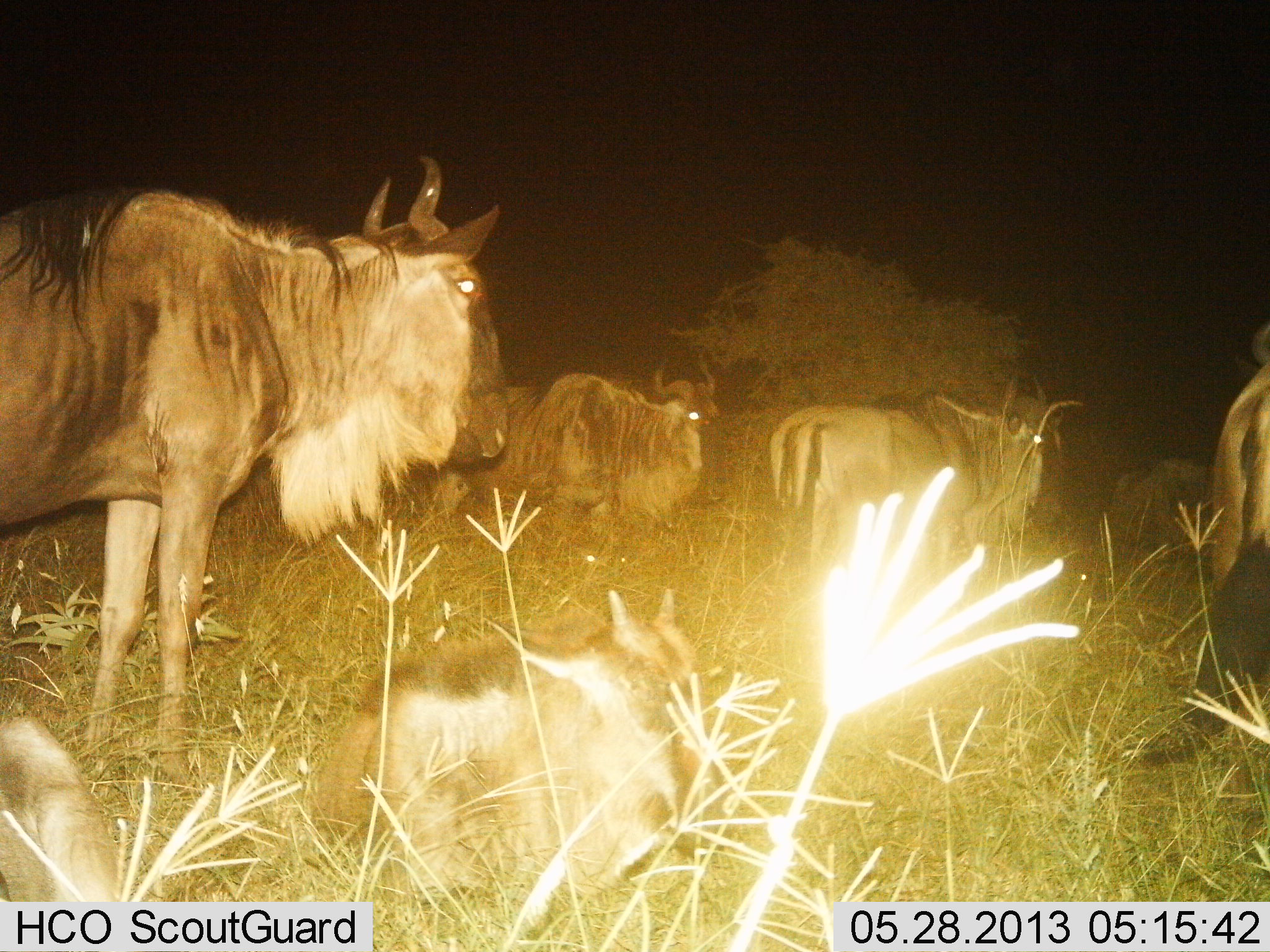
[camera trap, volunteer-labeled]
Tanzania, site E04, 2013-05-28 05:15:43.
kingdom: Animalia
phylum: Chordata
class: Mammalia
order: Artiodactyla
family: Bovidae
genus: Connochaetes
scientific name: Connochaetes taurinus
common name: blue wildebeest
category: wildebeest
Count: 5.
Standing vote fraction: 70%.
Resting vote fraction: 30%.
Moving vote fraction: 20%.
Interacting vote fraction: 0%.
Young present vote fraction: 20%.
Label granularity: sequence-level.